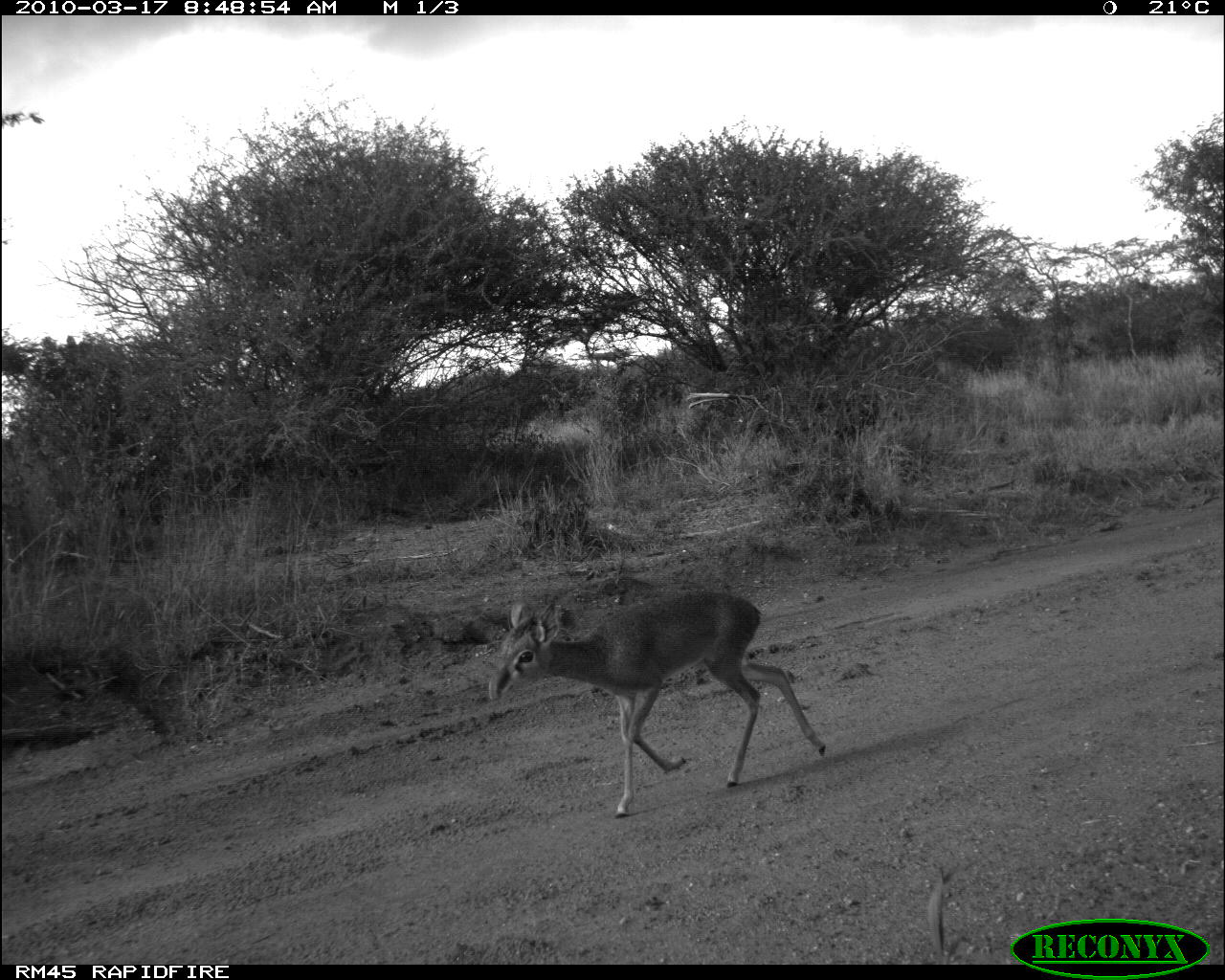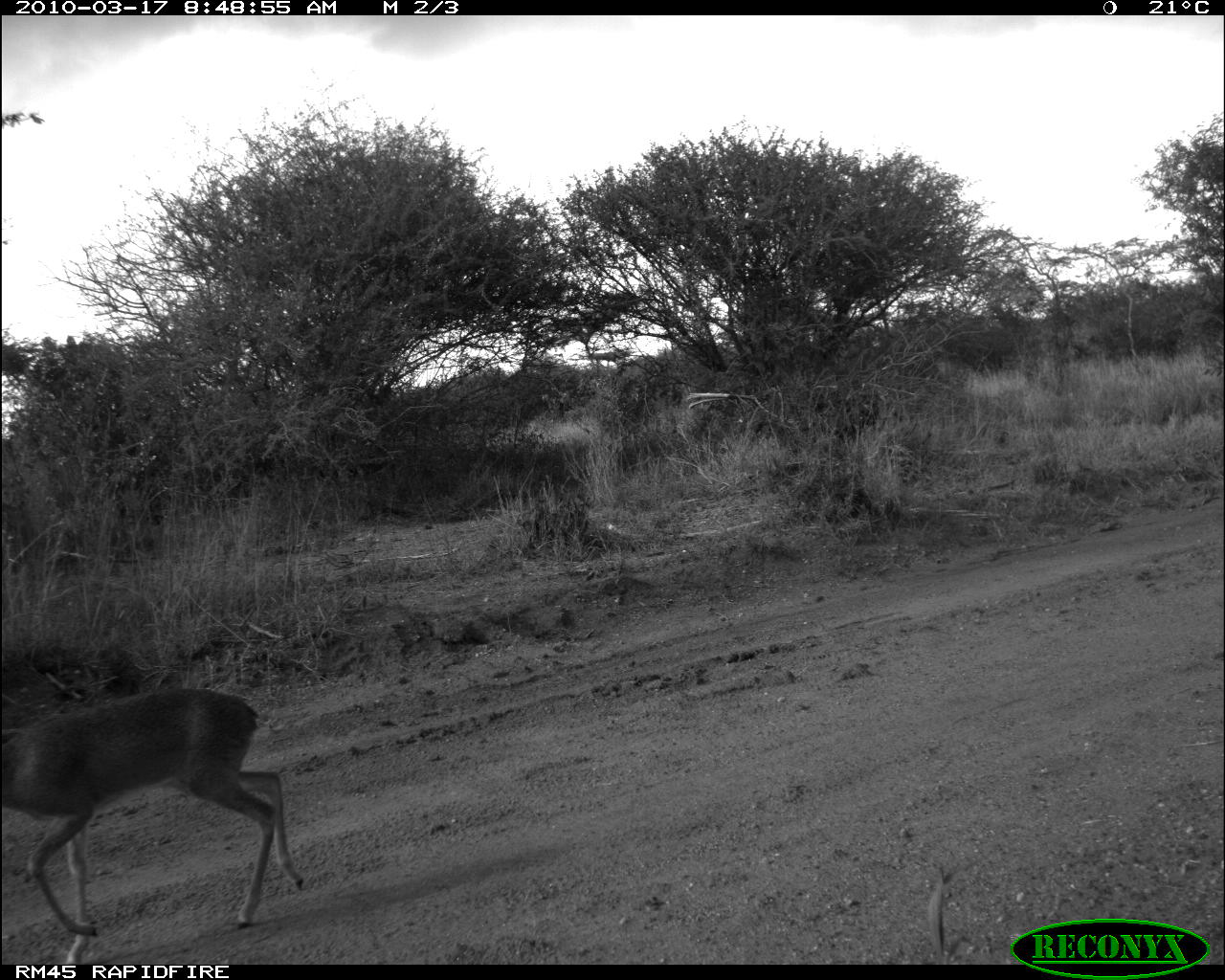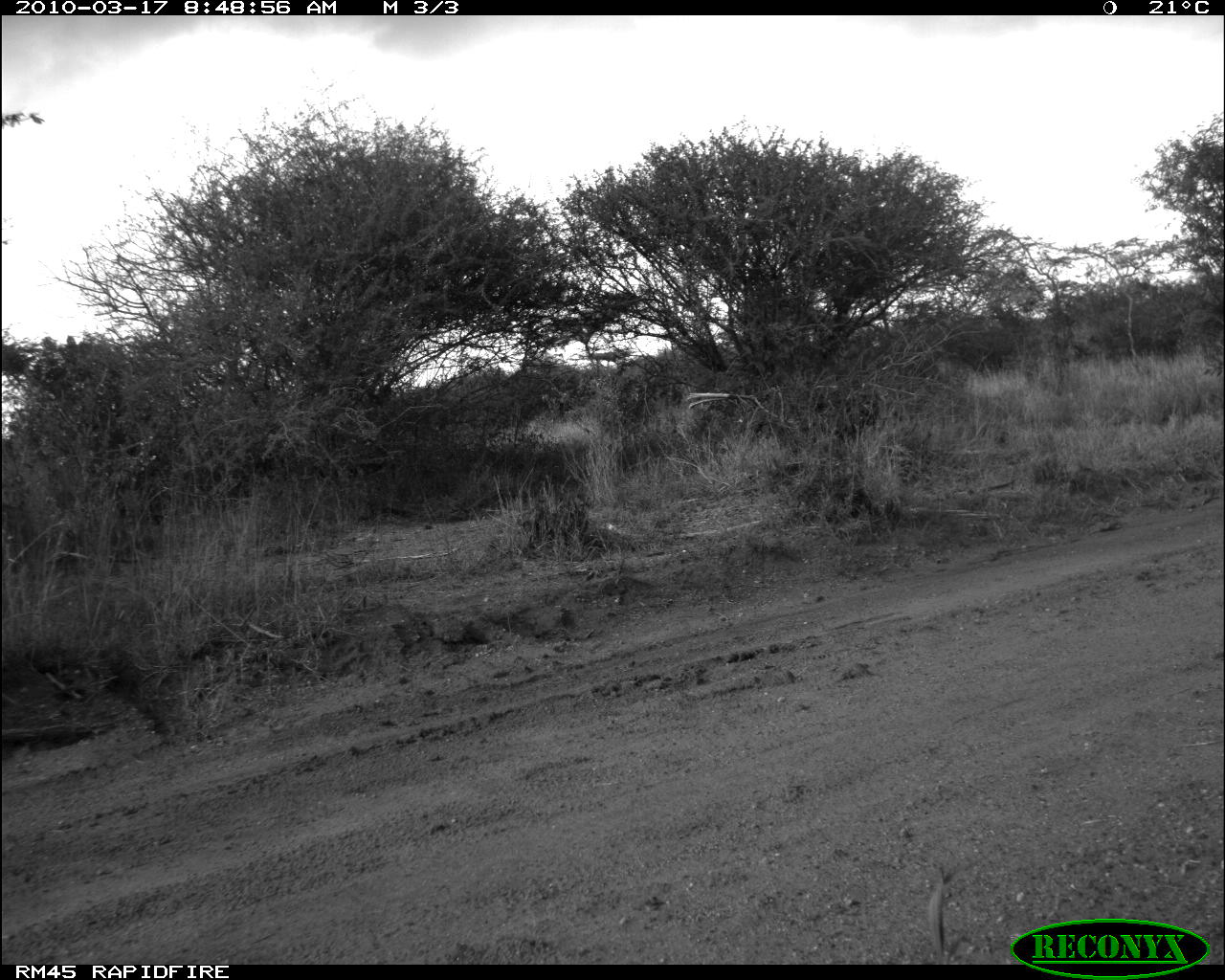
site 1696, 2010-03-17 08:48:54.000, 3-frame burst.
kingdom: Animalia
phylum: Chordata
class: Mammalia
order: Artiodactyla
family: Bovidae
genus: Madoqua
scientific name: Madoqua guentheri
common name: günther's dik-dik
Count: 1.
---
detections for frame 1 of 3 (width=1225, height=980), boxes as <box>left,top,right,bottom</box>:
madoqua guentheri: <box>486,589,827,817</box>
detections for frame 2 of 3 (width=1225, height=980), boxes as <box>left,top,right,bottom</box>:
madoqua guentheri: <box>0,685,307,961</box>